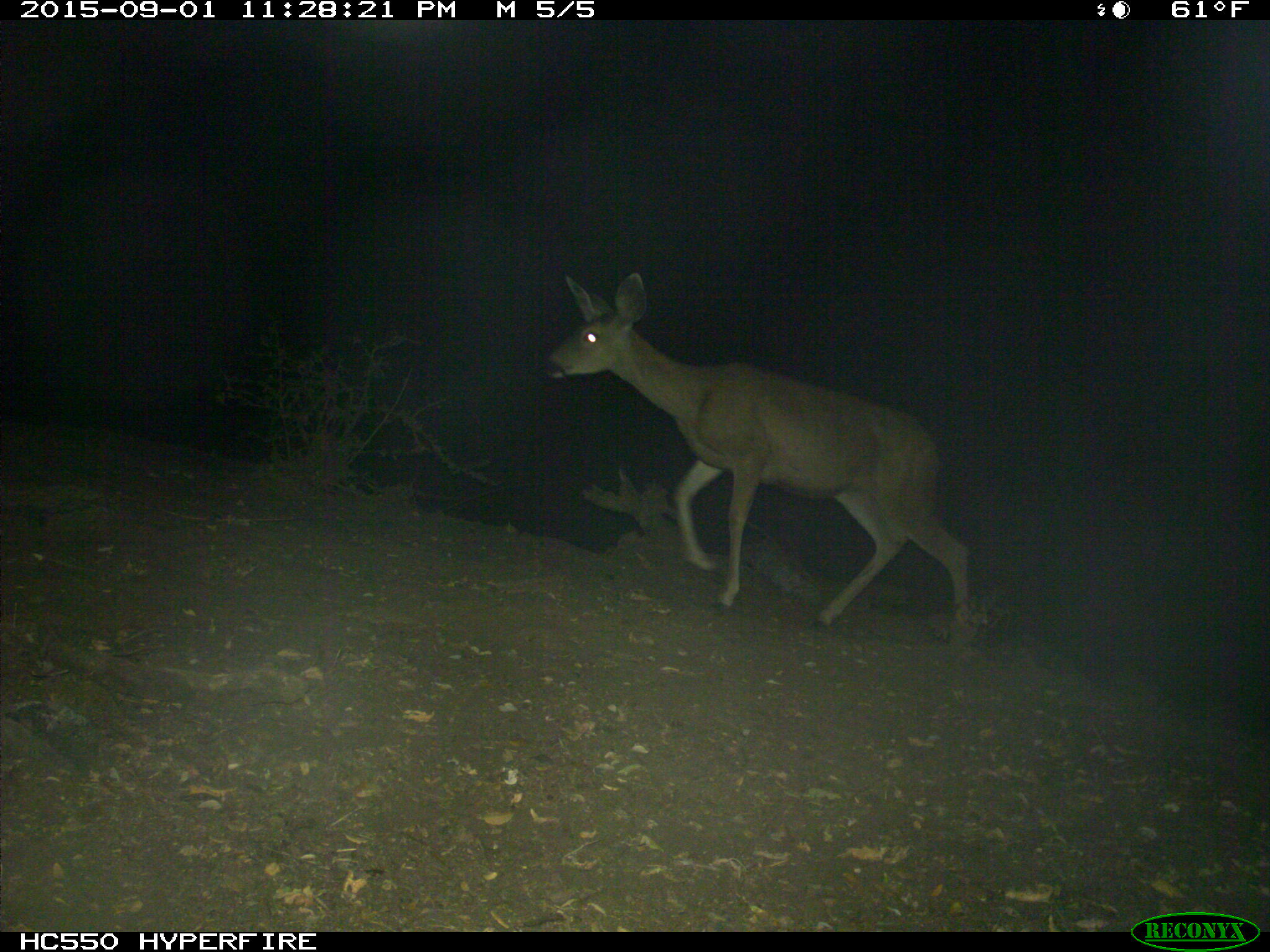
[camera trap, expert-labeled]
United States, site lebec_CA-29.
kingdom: Animalia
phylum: Chordata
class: Mammalia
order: Artiodactyla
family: Cervidae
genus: Odocoileus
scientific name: Odocoileus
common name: deer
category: unidentified deer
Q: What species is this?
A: Unidentified deer (deer) (Odocoileus).